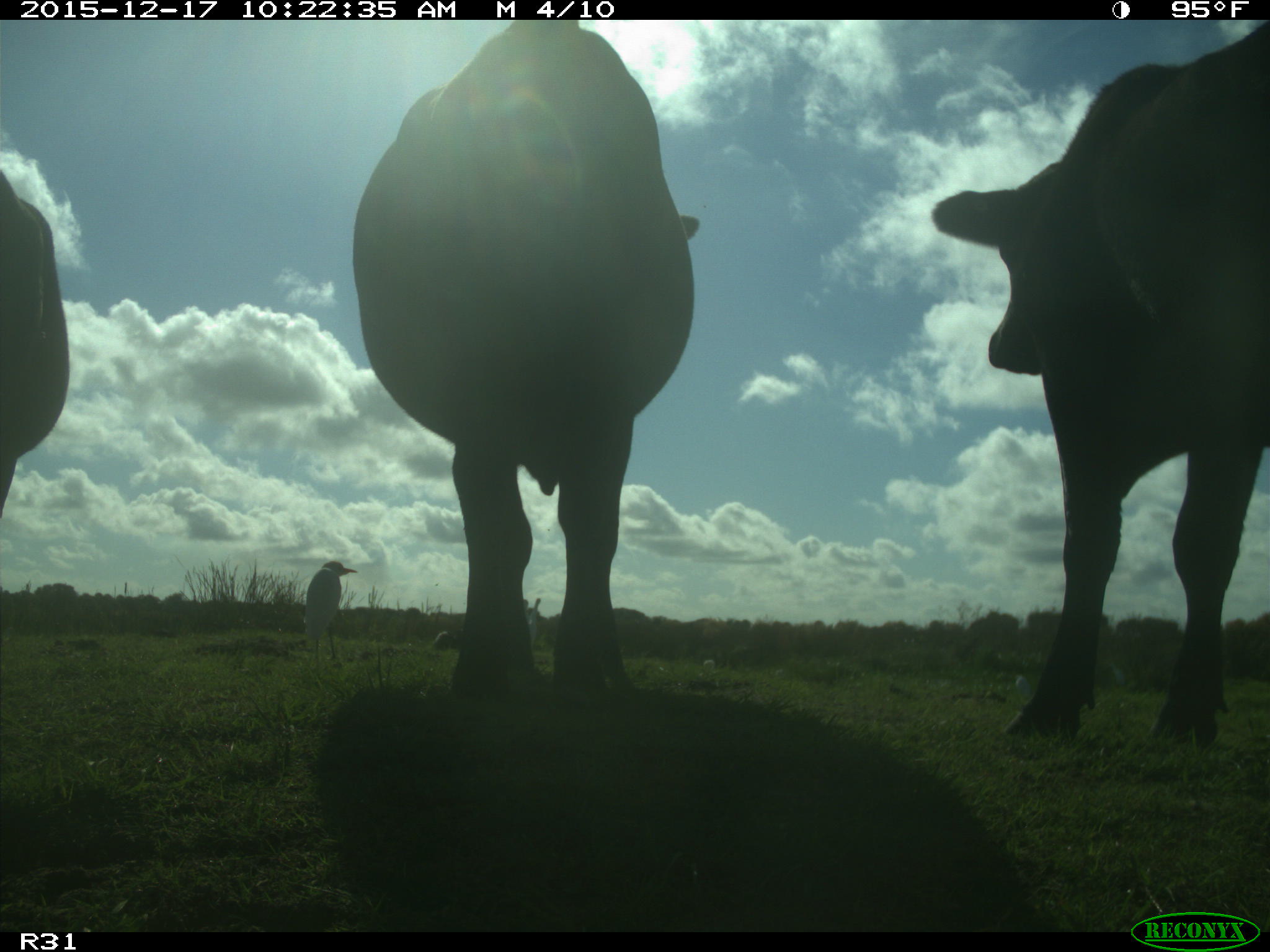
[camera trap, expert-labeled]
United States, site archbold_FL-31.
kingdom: Animalia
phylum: Chordata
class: Mammalia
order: Artiodactyla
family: Bovidae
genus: Bos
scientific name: Bos taurus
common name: domestic cow